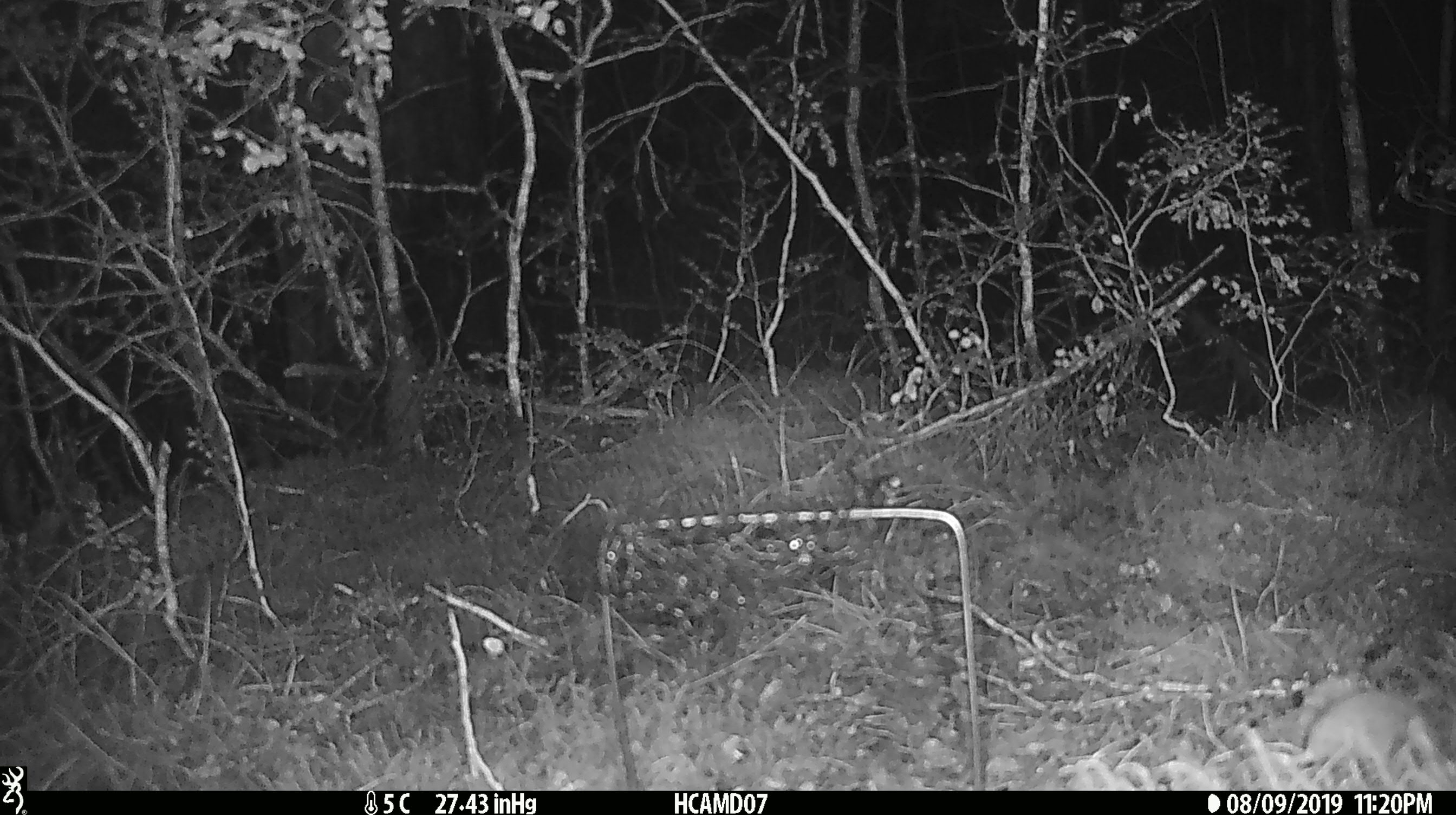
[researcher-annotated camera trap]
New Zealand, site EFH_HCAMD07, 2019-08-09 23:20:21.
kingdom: Animalia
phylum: Chordata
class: Mammalia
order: Rodentia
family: Muridae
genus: Mus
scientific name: Mus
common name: mouse